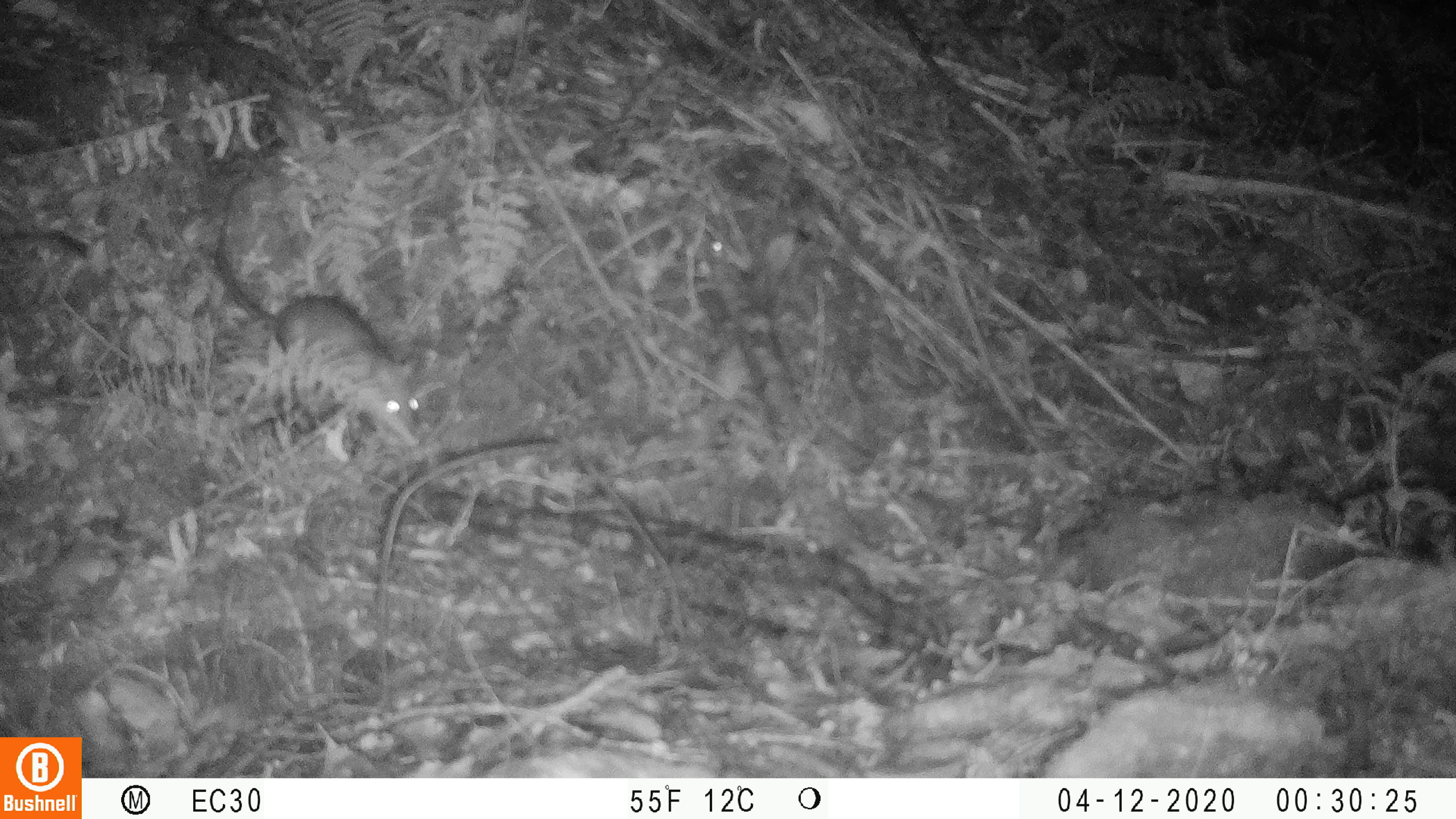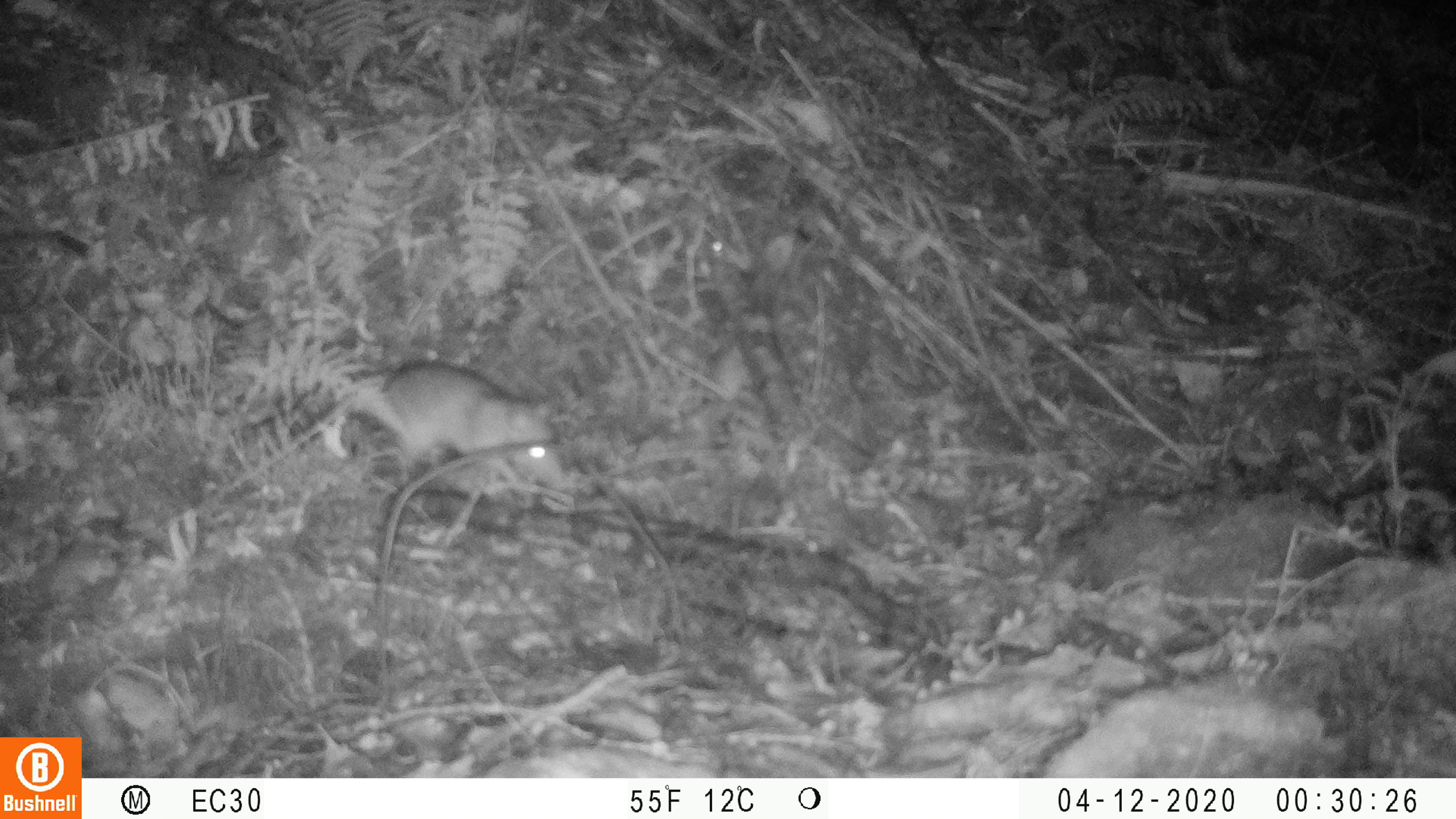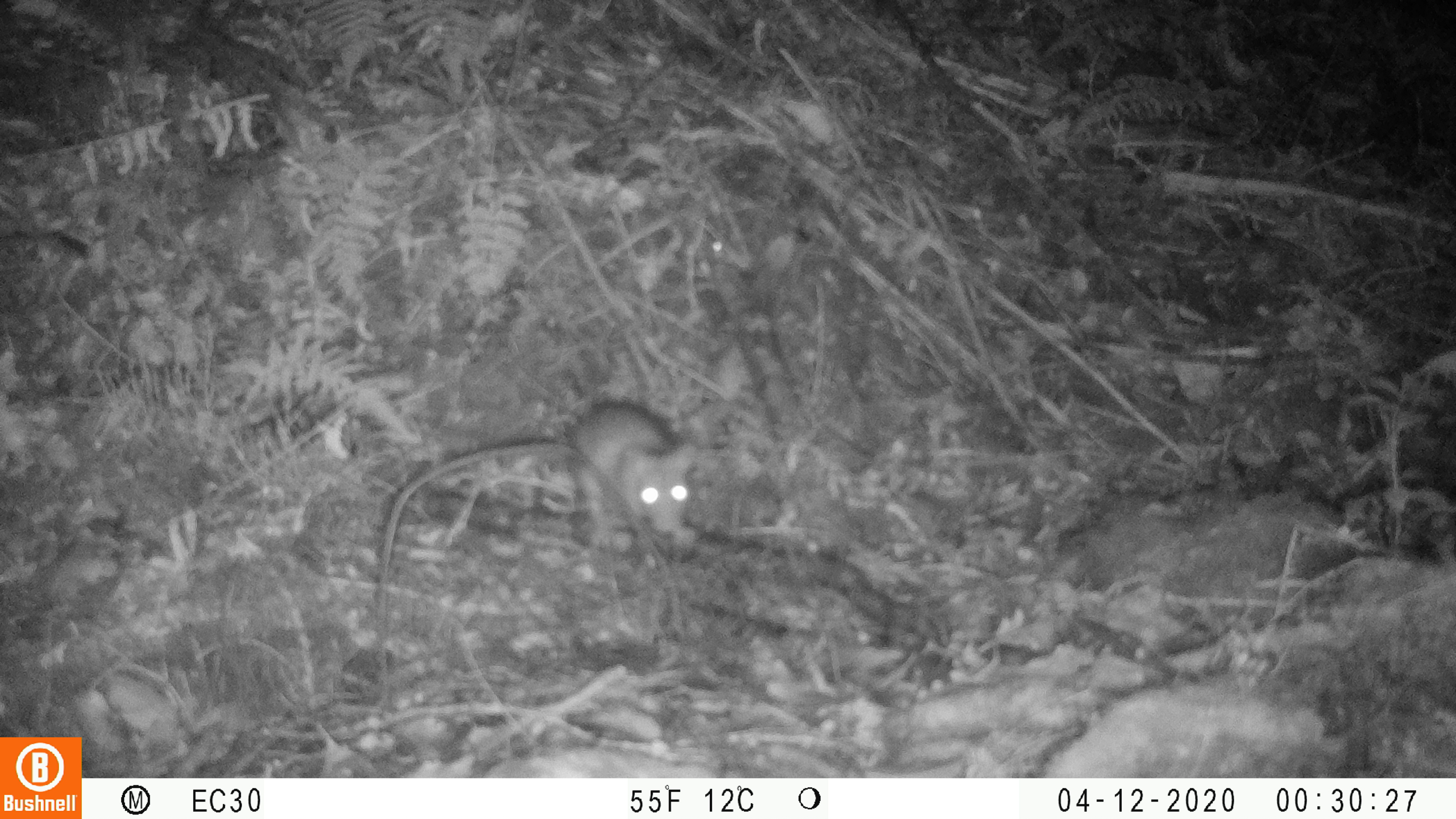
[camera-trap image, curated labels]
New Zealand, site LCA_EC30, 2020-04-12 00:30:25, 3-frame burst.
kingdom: Animalia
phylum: Chordata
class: Mammalia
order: Rodentia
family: Muridae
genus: Rattus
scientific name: Rattus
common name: rat